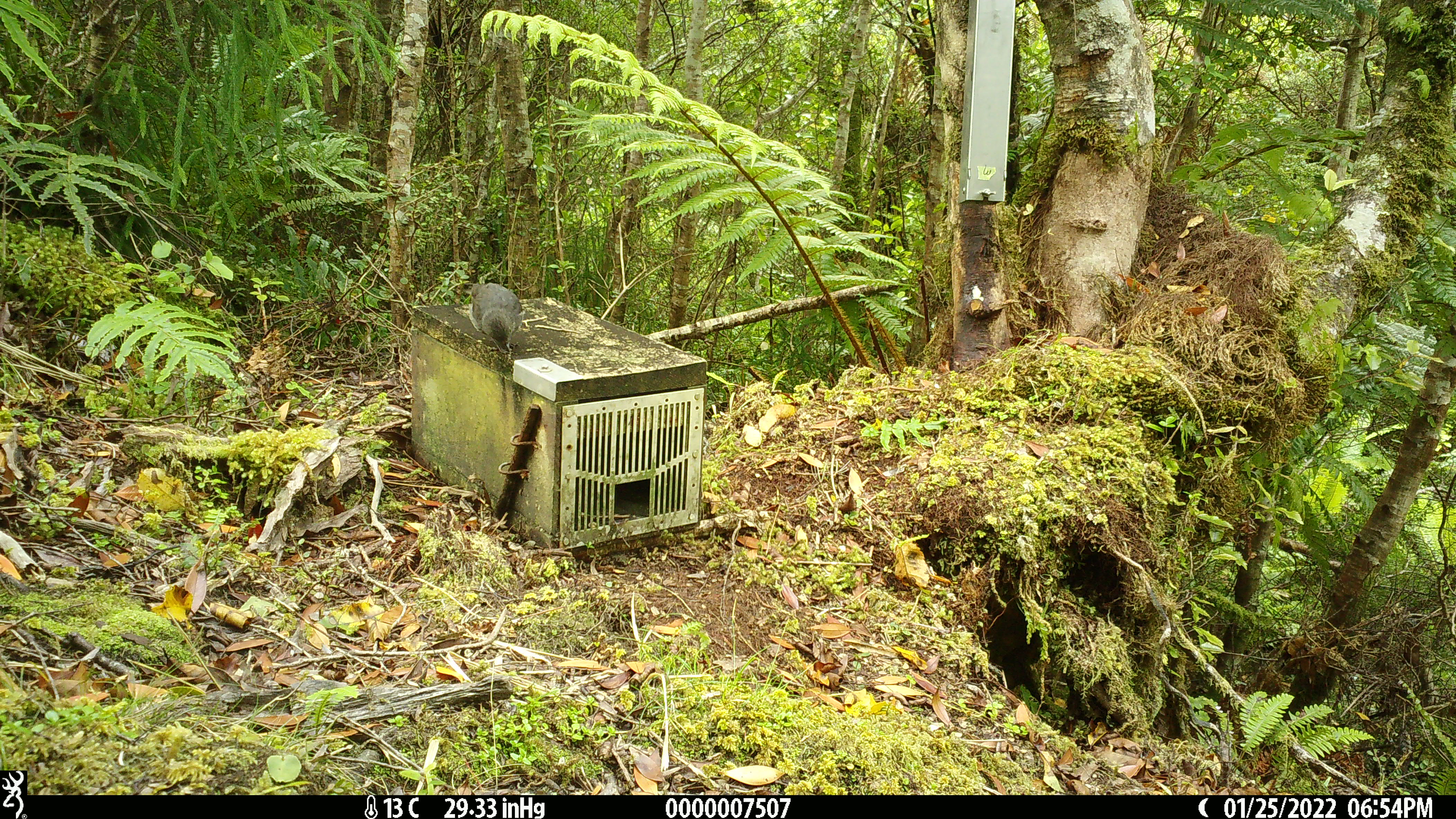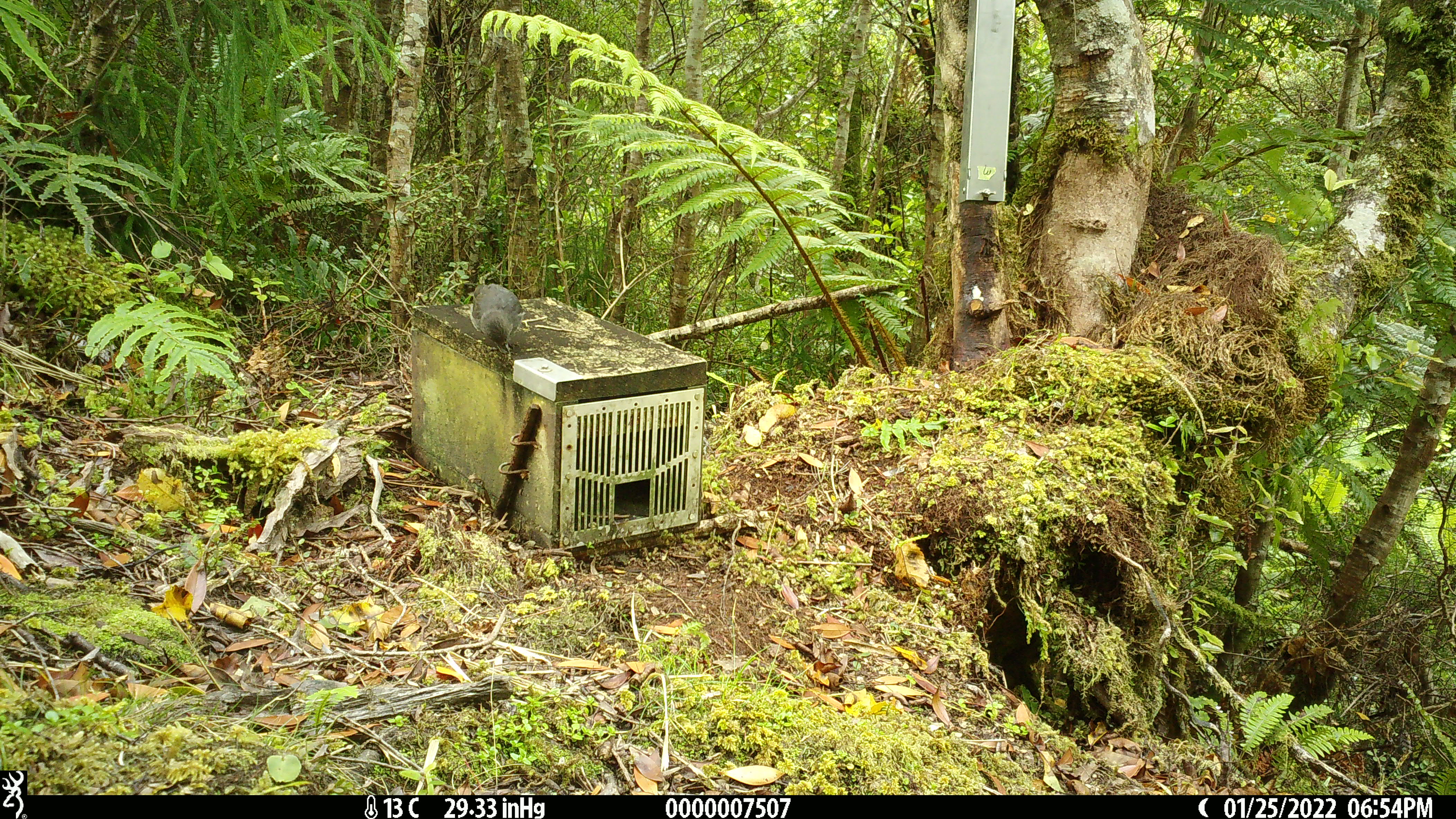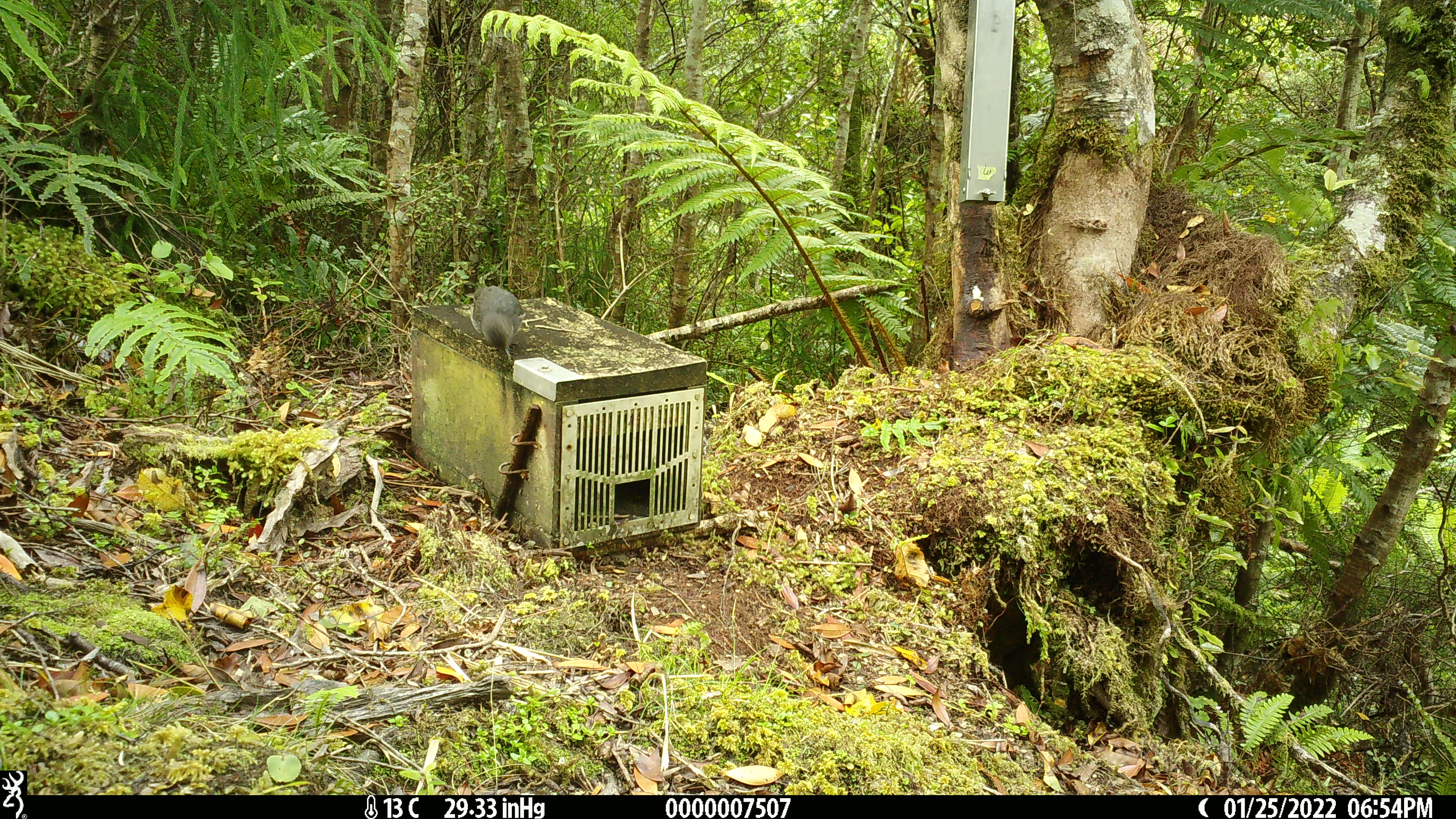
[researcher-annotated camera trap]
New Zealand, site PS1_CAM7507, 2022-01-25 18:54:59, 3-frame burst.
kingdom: Animalia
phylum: Chordata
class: Aves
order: Passeriformes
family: Petroicidae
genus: Petroica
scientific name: Petroica australis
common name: new zealand robin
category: robin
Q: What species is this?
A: Robin (new zealand robin) (Petroica australis).